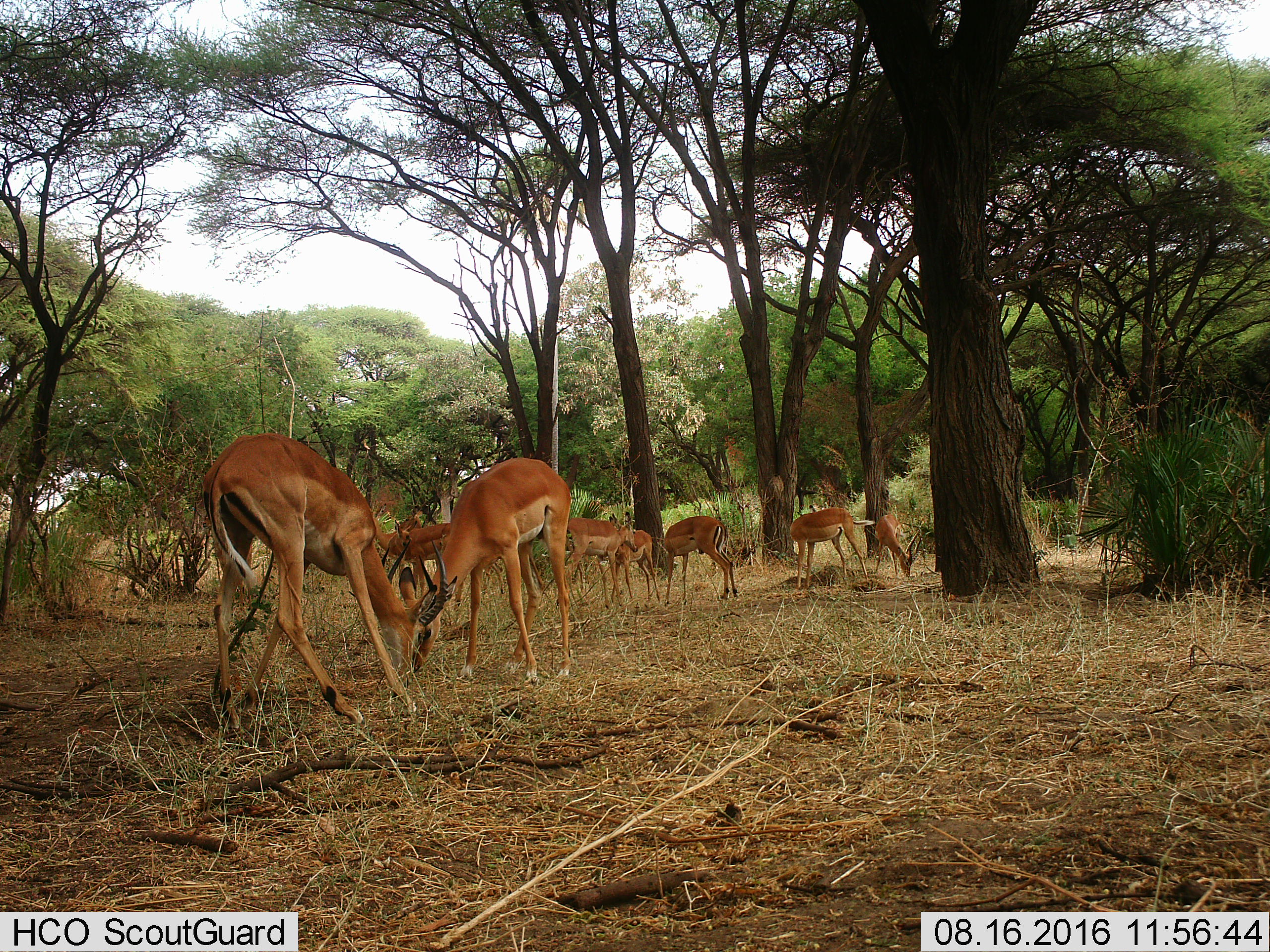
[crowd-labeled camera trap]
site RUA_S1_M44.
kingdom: Animalia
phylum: Chordata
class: Mammalia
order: Artiodactyla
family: Bovidae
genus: Aepyceros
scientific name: Aepyceros melampus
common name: impala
Impala (Aepyceros melampus), count 9. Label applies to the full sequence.